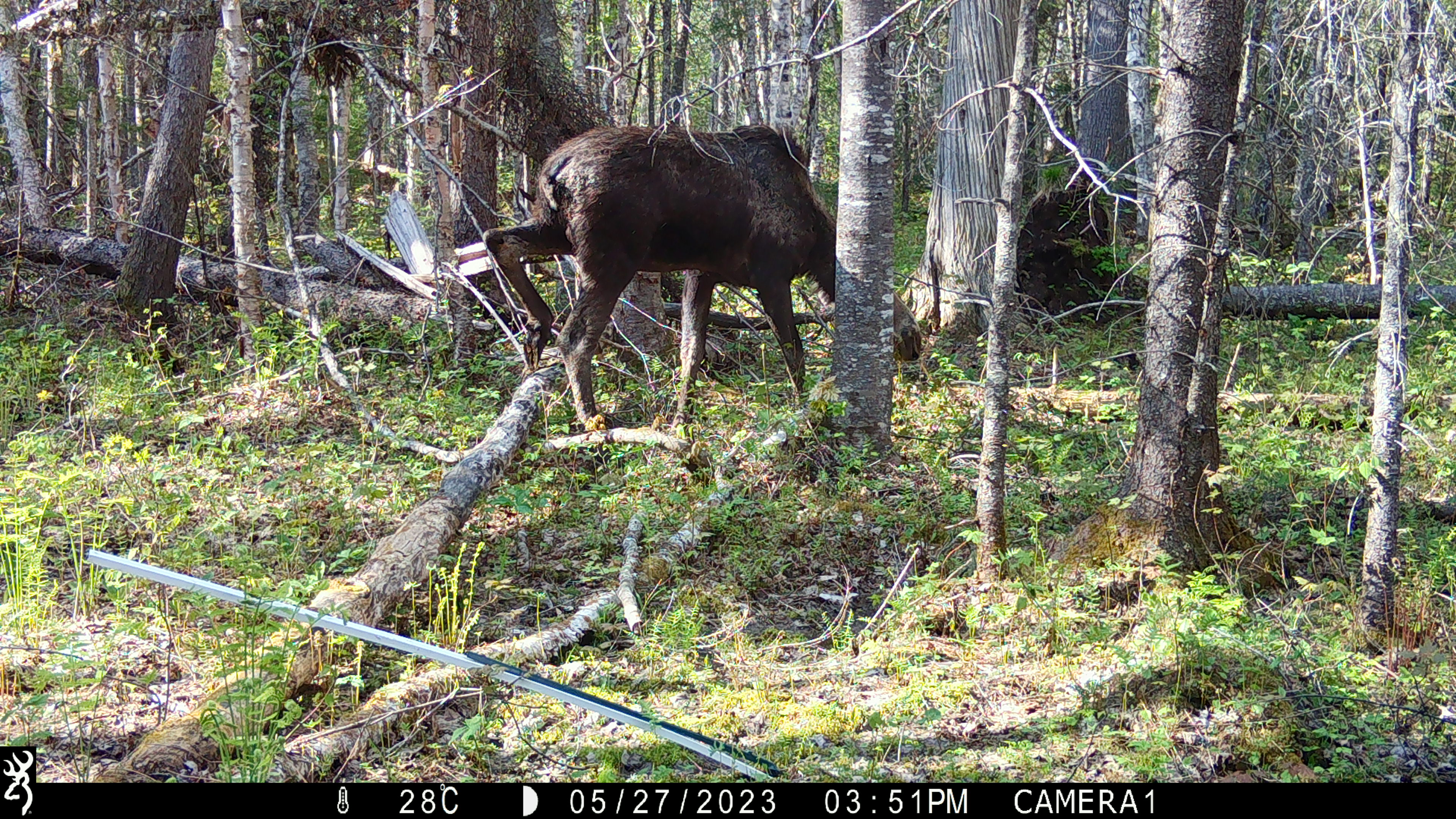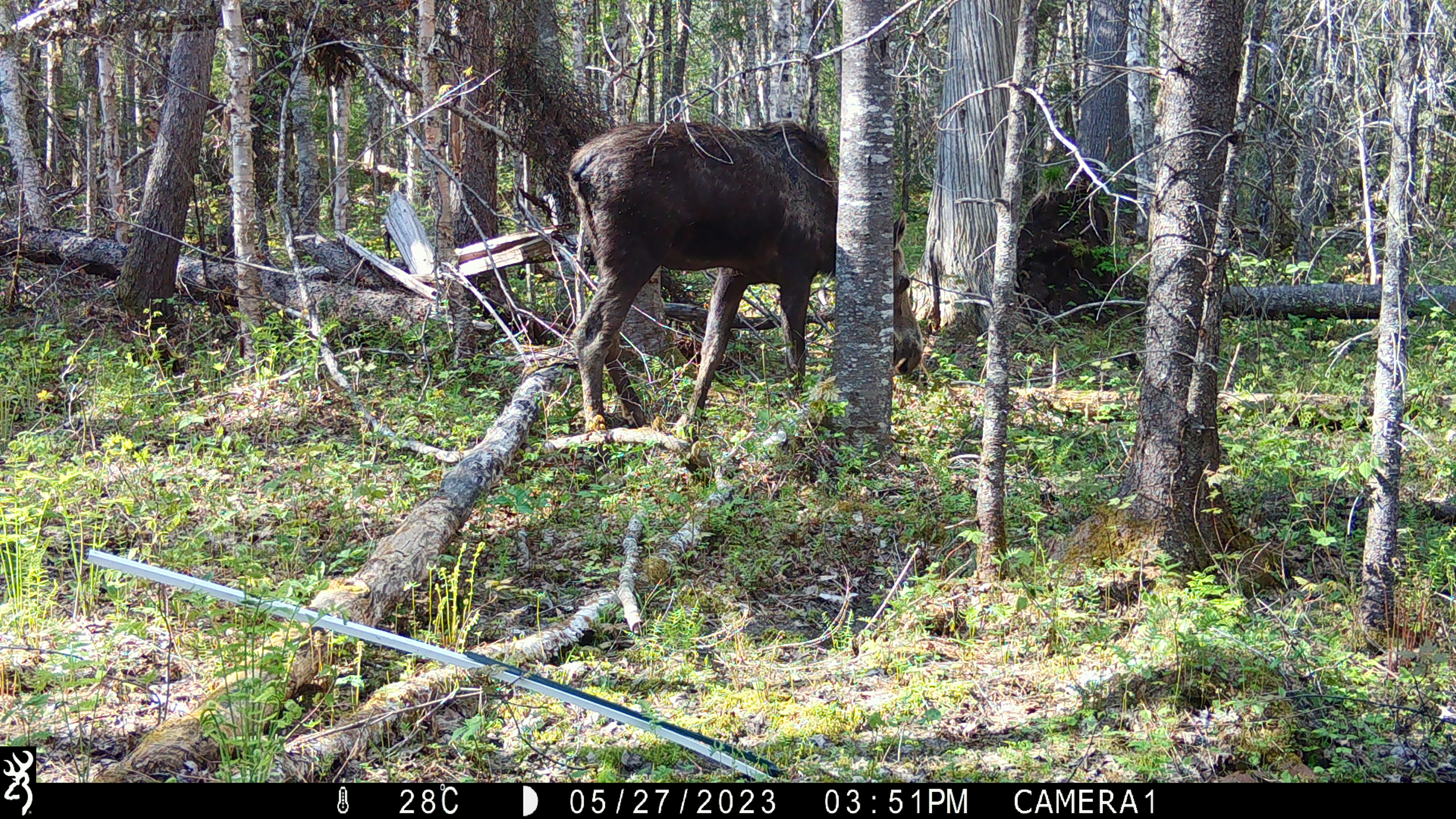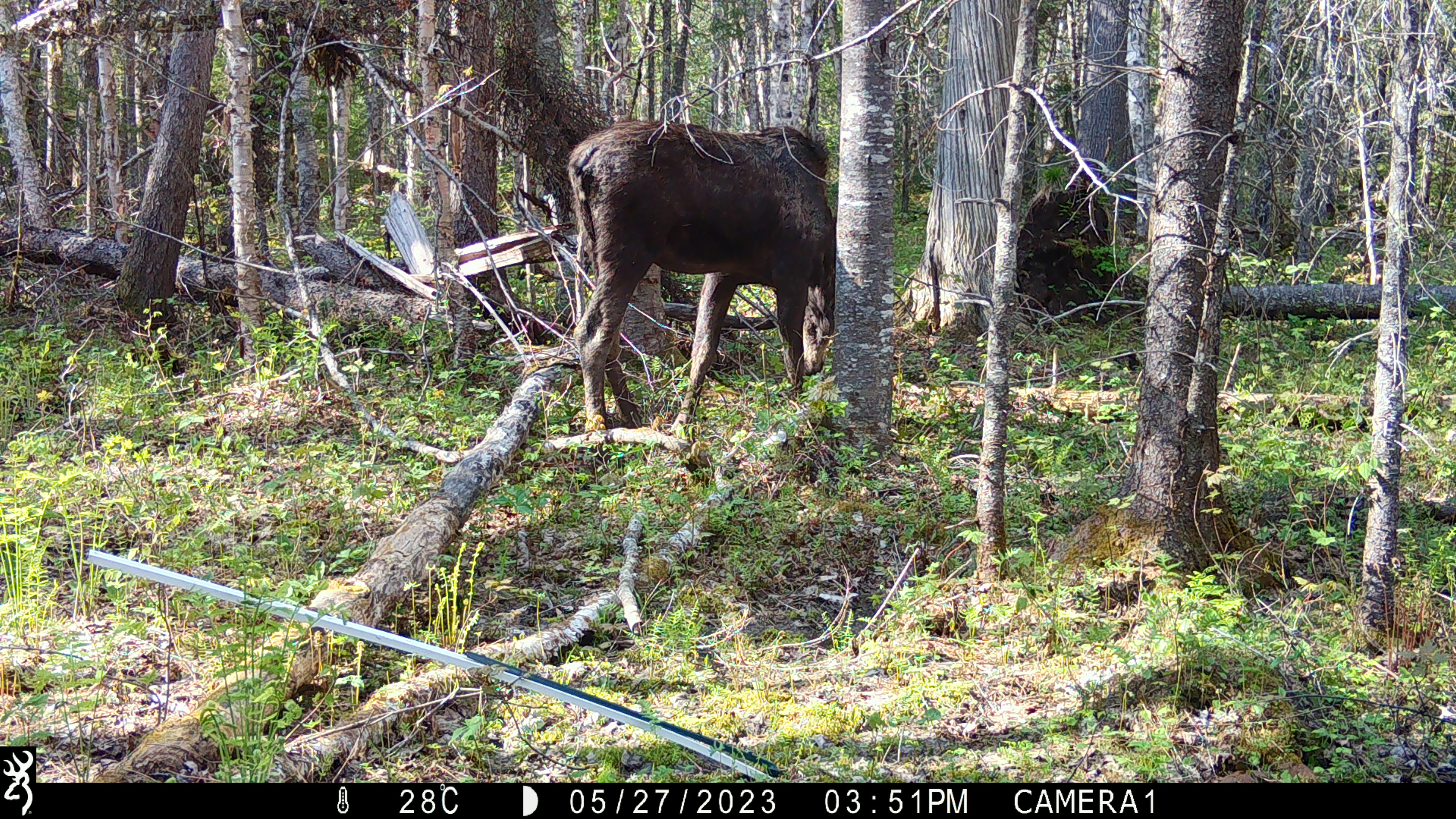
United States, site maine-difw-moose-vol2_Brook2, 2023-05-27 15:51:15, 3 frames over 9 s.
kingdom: Animalia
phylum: Chordata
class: Mammalia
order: Artiodactyla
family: Cervidae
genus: Alces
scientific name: Alces alces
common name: moose